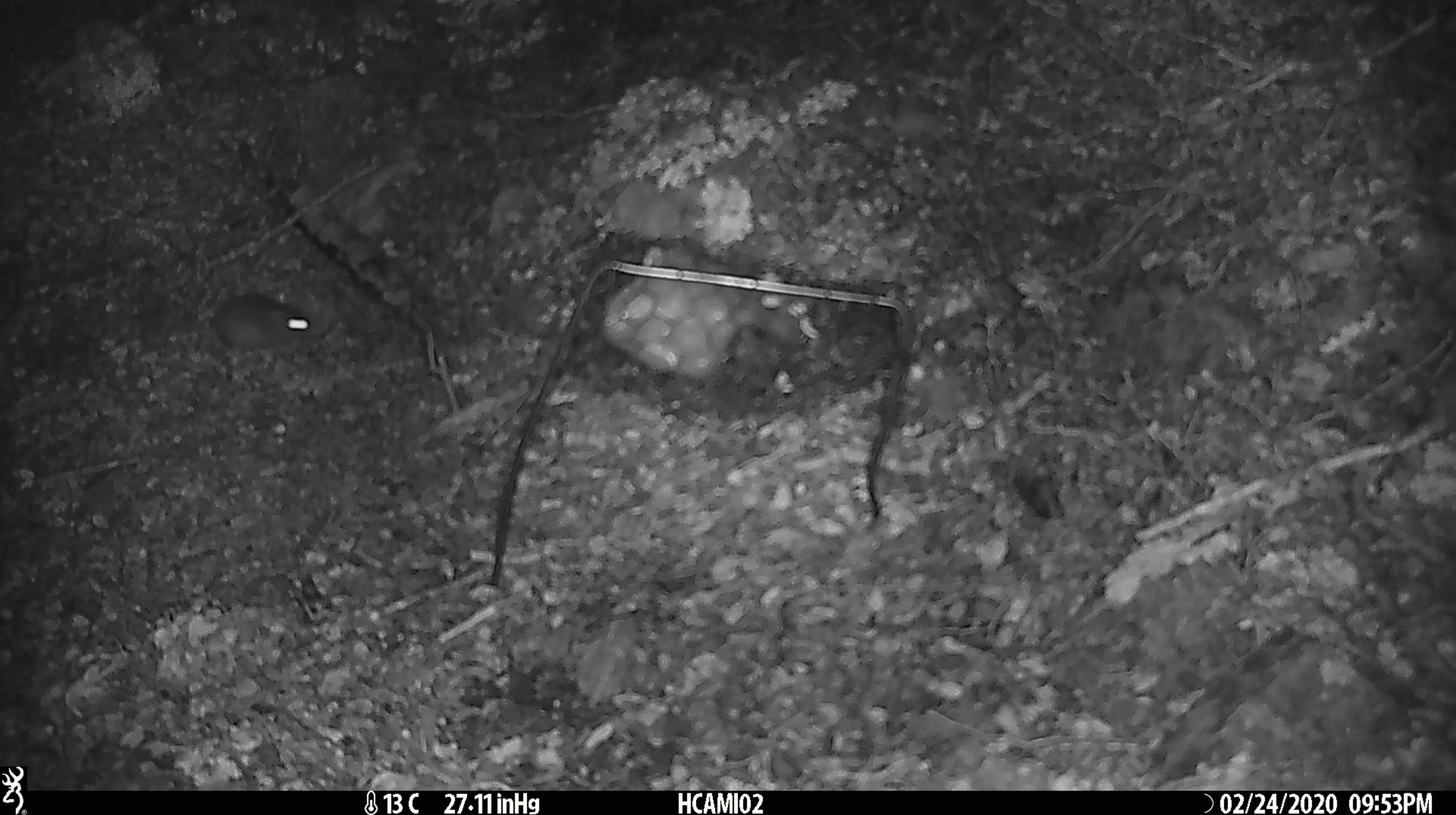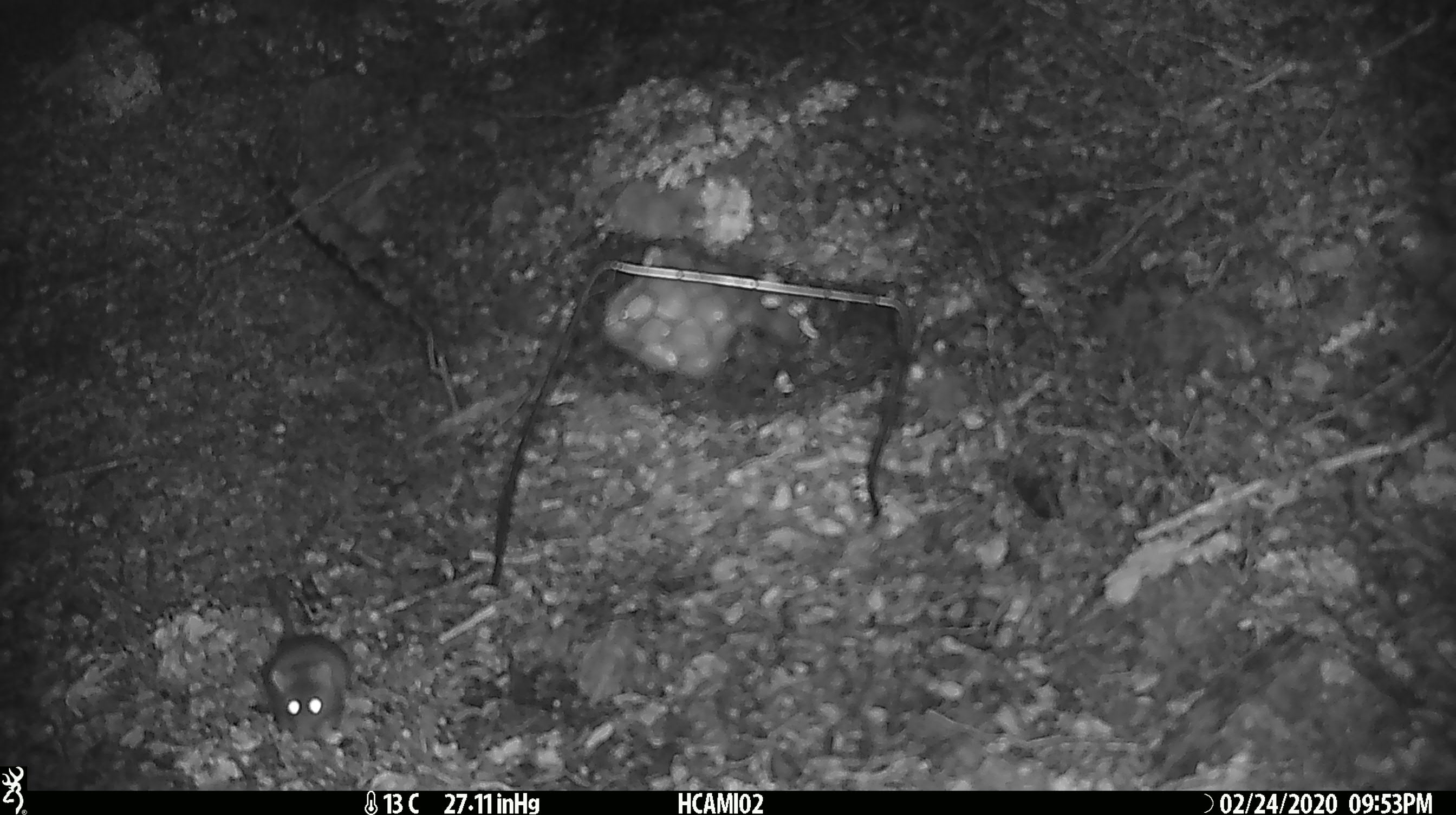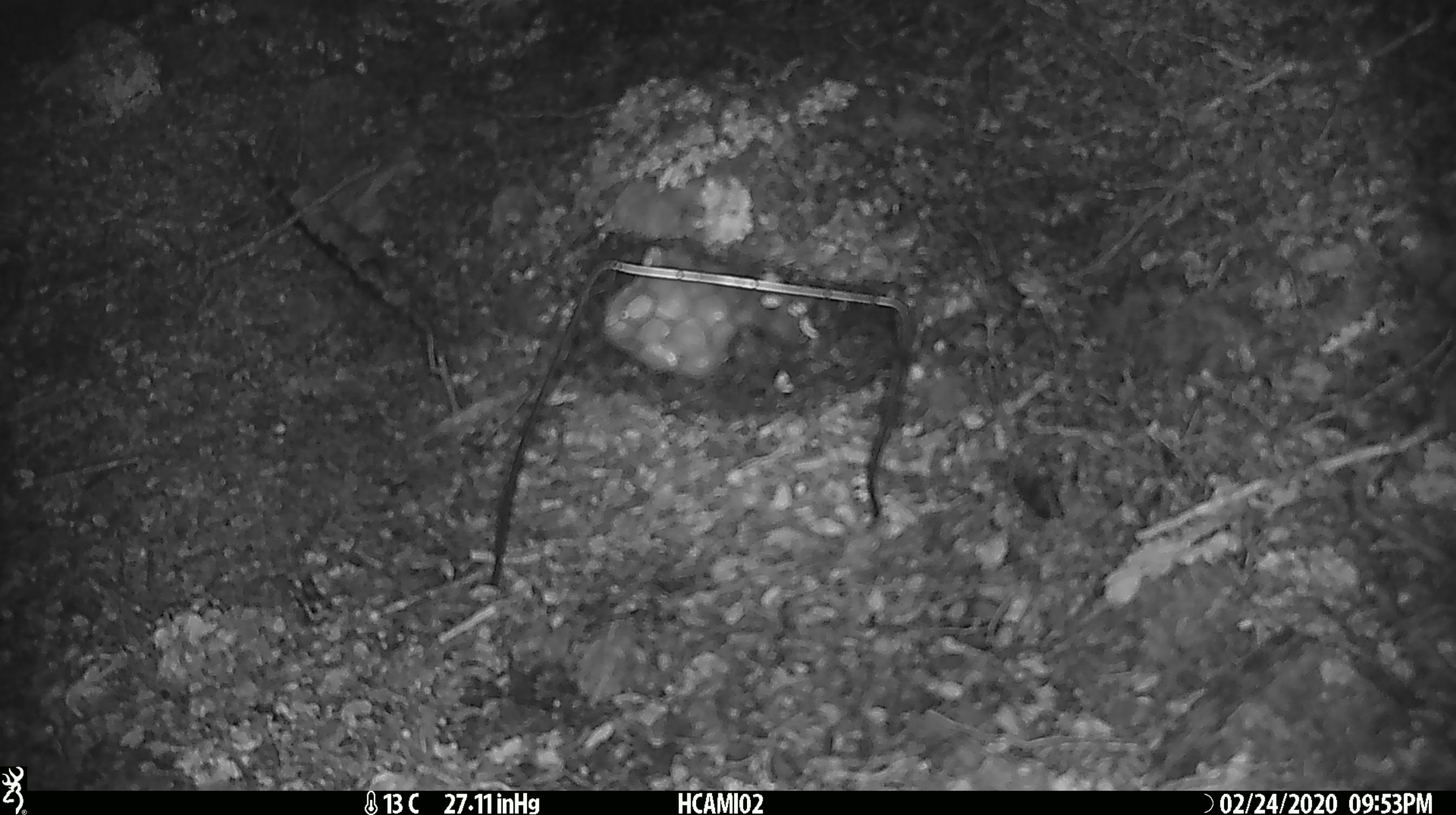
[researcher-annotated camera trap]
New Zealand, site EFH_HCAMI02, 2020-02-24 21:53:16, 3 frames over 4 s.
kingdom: Animalia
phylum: Chordata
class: Mammalia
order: Rodentia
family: Muridae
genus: Mus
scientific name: Mus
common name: mouse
Mouse (Mus).